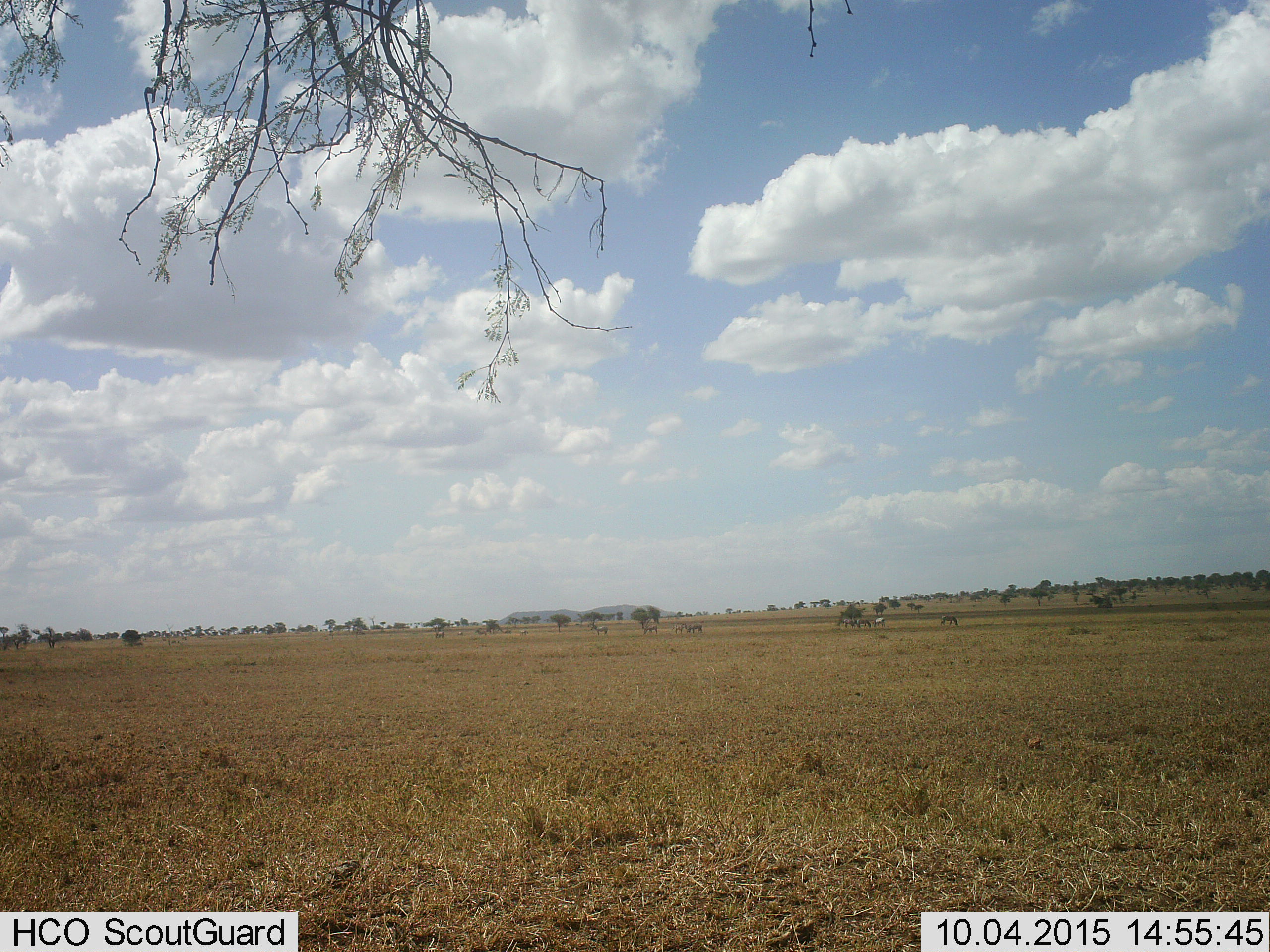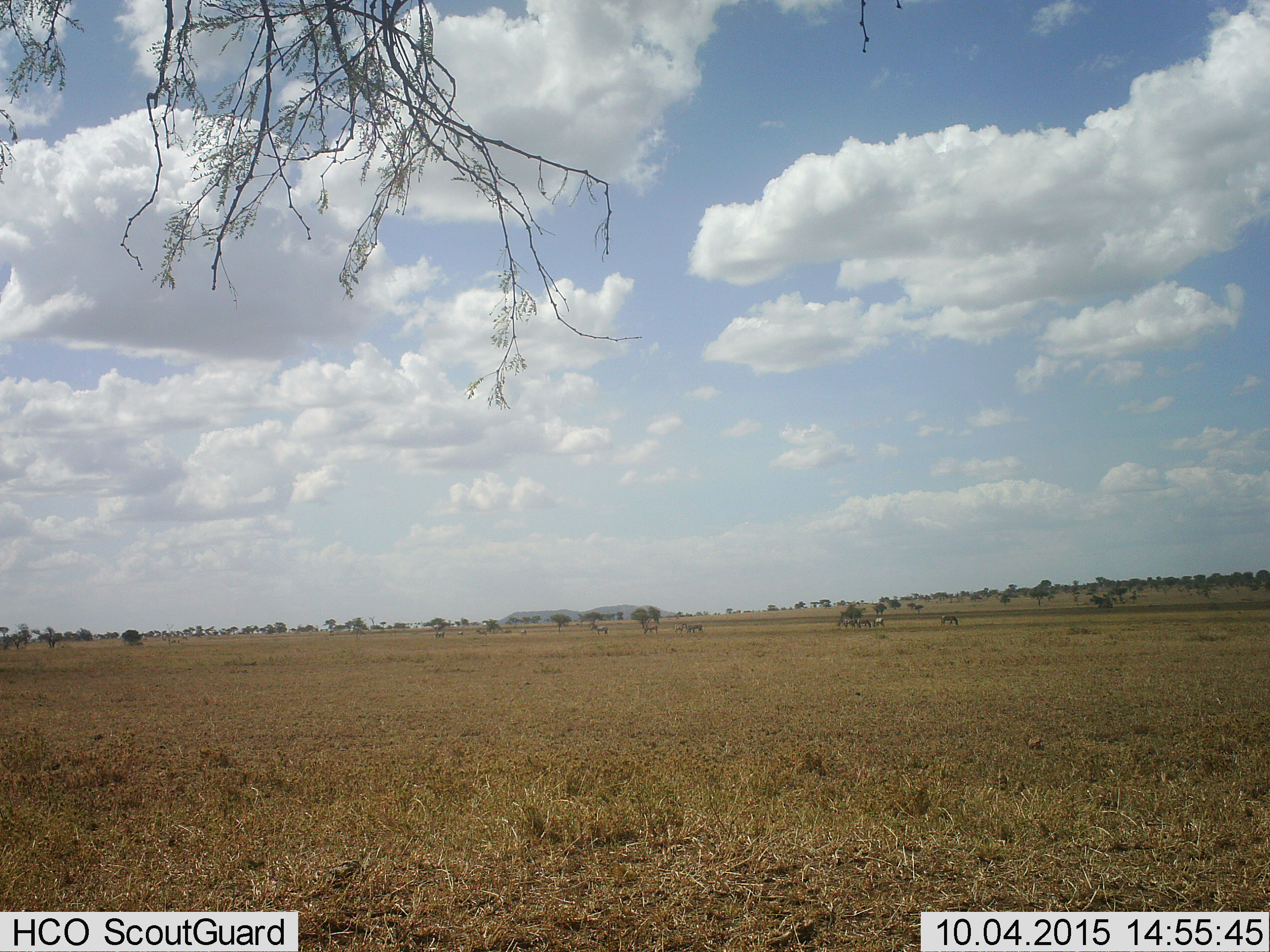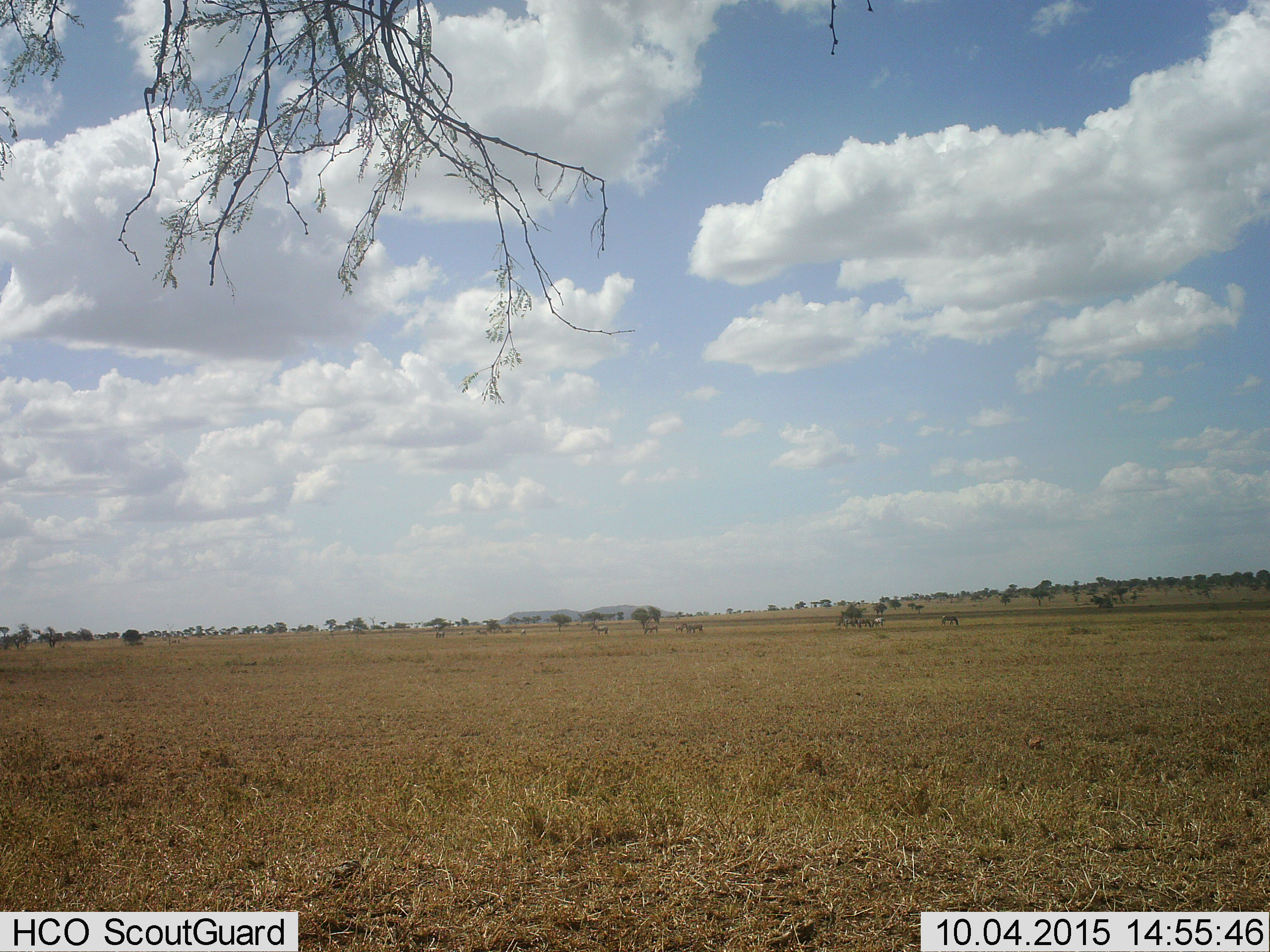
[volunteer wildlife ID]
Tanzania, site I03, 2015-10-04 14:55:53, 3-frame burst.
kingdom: Animalia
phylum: Chordata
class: Mammalia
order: Perissodactyla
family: Equidae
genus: Equus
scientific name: Equus quagga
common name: plains zebra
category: zebra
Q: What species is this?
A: Zebra (plains zebra) (Equus quagga).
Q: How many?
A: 11-50.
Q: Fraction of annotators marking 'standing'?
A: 67%.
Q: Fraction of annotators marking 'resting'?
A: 0%.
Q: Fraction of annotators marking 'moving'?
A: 17%.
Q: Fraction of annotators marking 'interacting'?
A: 0%.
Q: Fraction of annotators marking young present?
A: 0%.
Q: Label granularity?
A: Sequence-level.